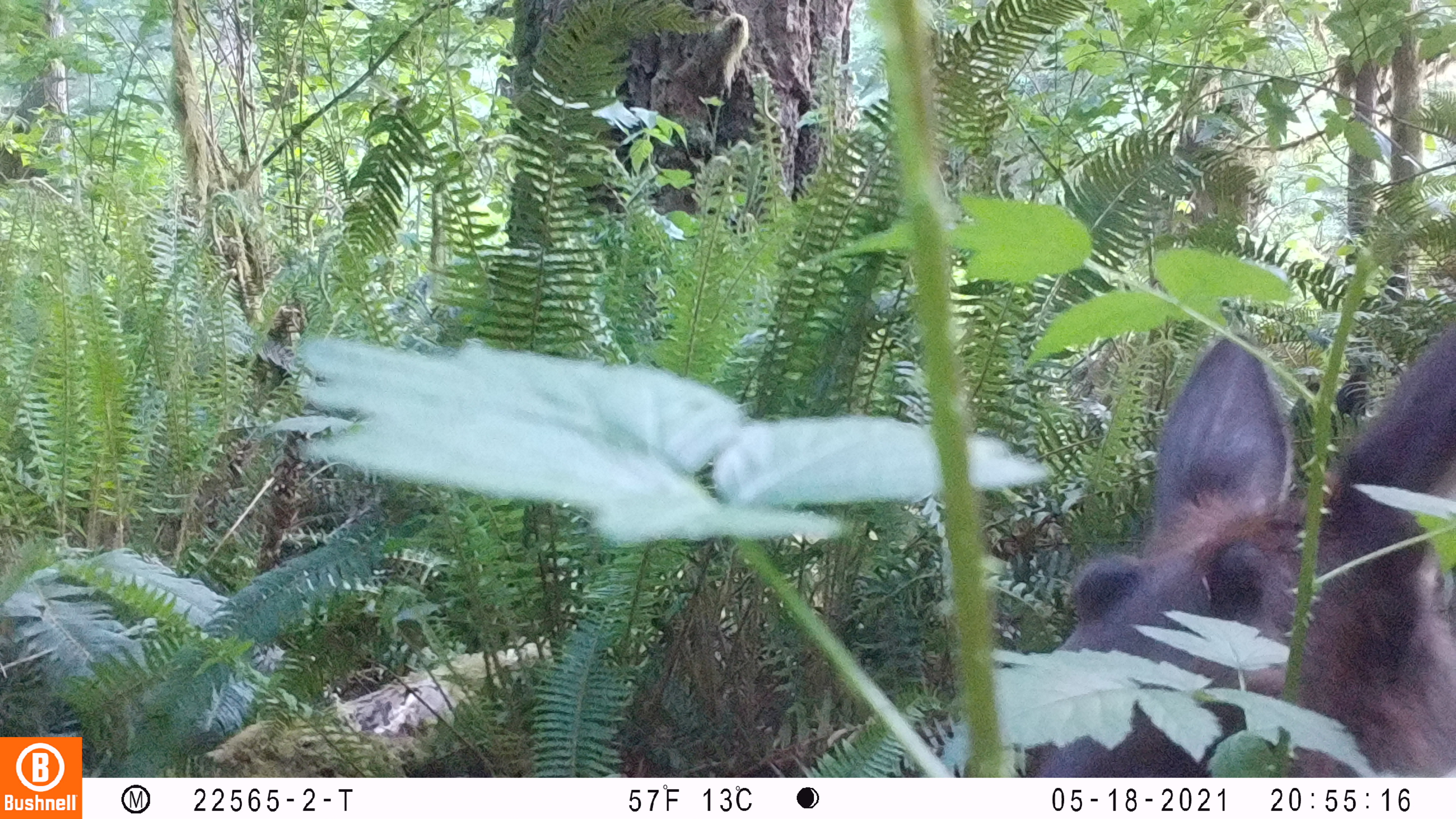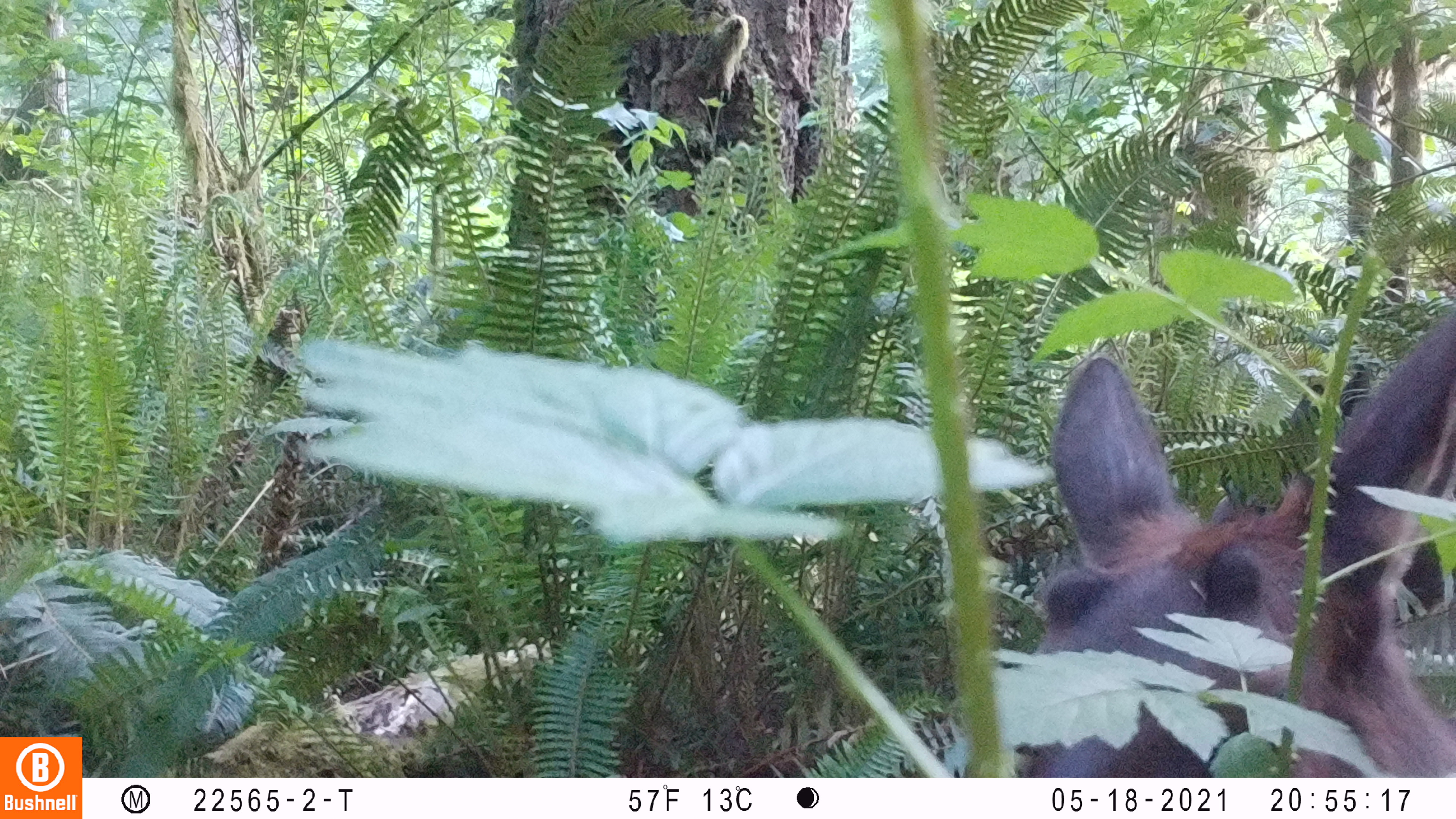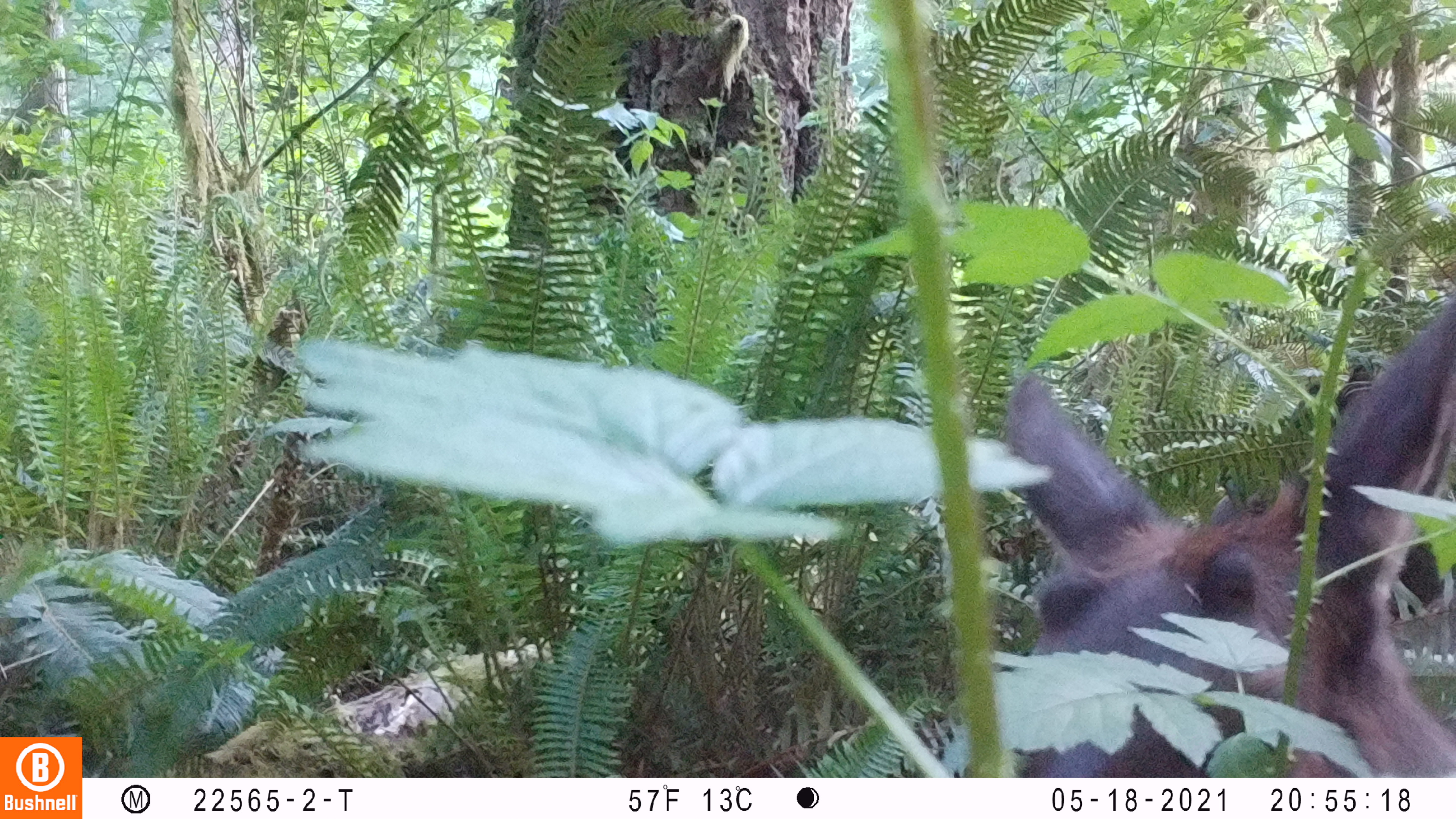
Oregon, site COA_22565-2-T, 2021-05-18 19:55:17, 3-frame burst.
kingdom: Animalia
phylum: Chordata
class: Mammalia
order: Artiodactyla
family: Cervidae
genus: Cervus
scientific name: Cervus canadensis roosevelti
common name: roosevelt elk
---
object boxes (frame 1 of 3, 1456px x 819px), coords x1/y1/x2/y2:
roosevelt elk: 1031/311/1450/685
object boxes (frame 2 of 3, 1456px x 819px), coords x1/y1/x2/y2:
roosevelt elk: 1023/294/1450/666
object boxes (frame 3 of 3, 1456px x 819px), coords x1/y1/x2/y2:
roosevelt elk: 1003/284/1448/642